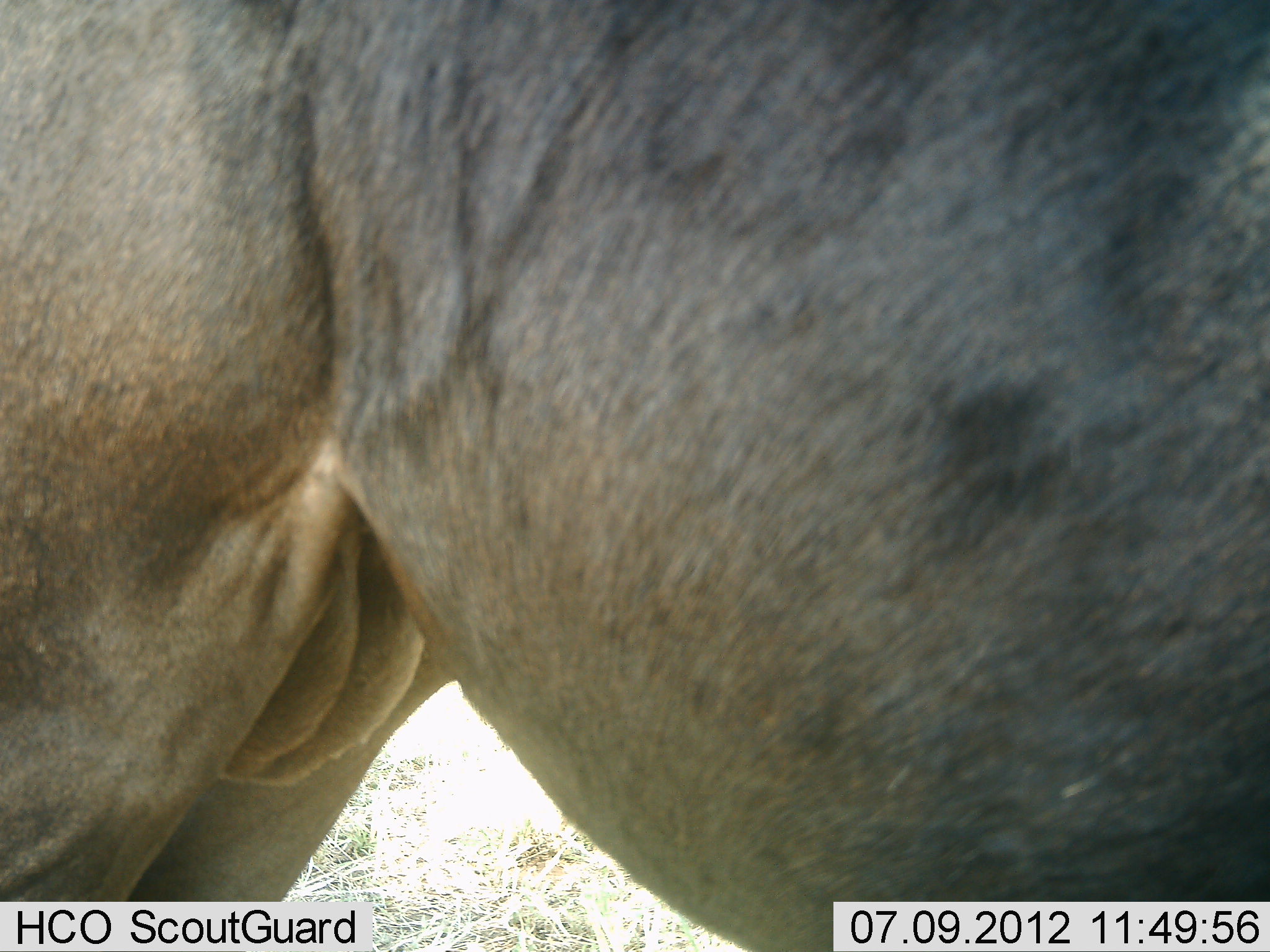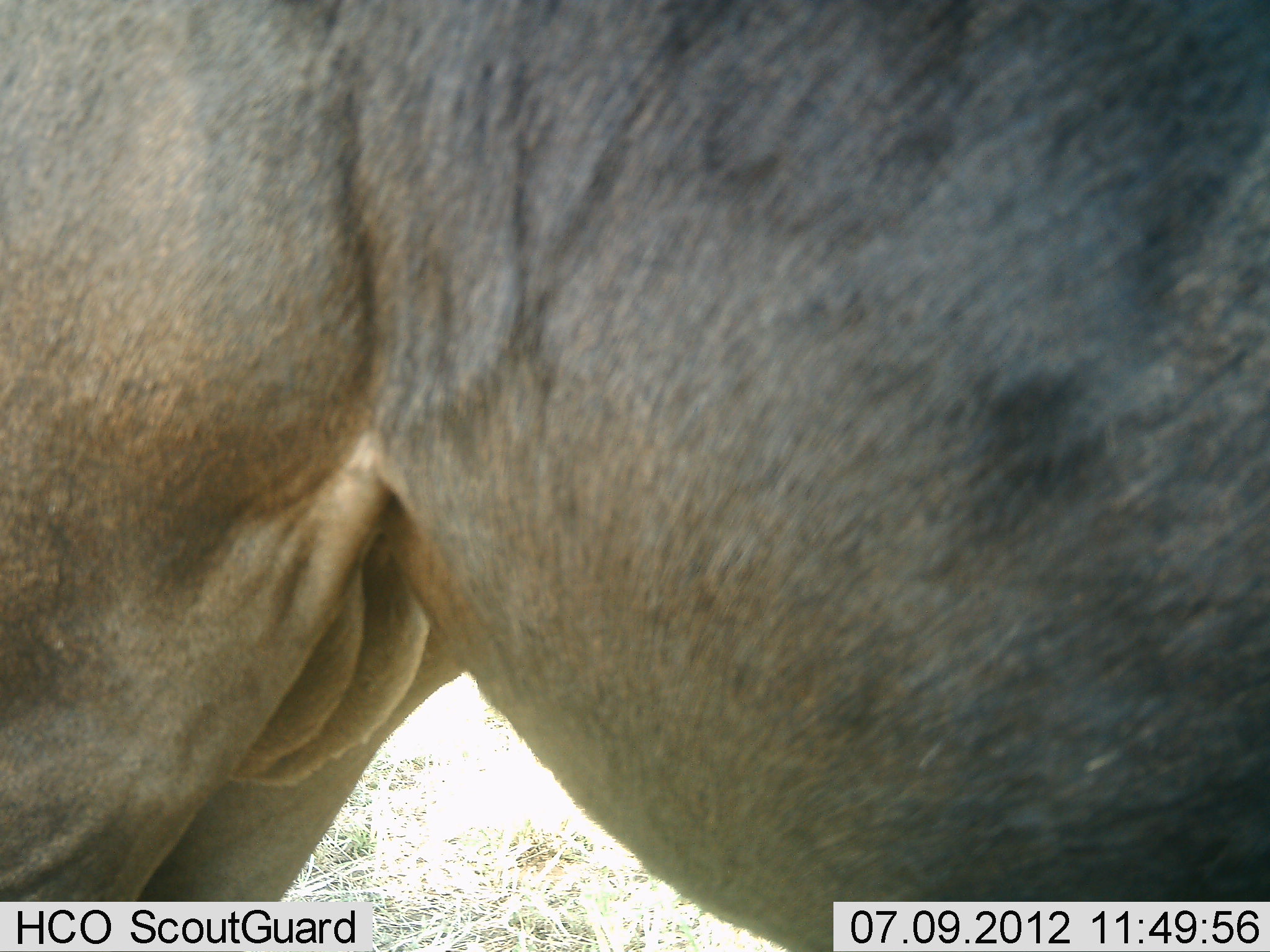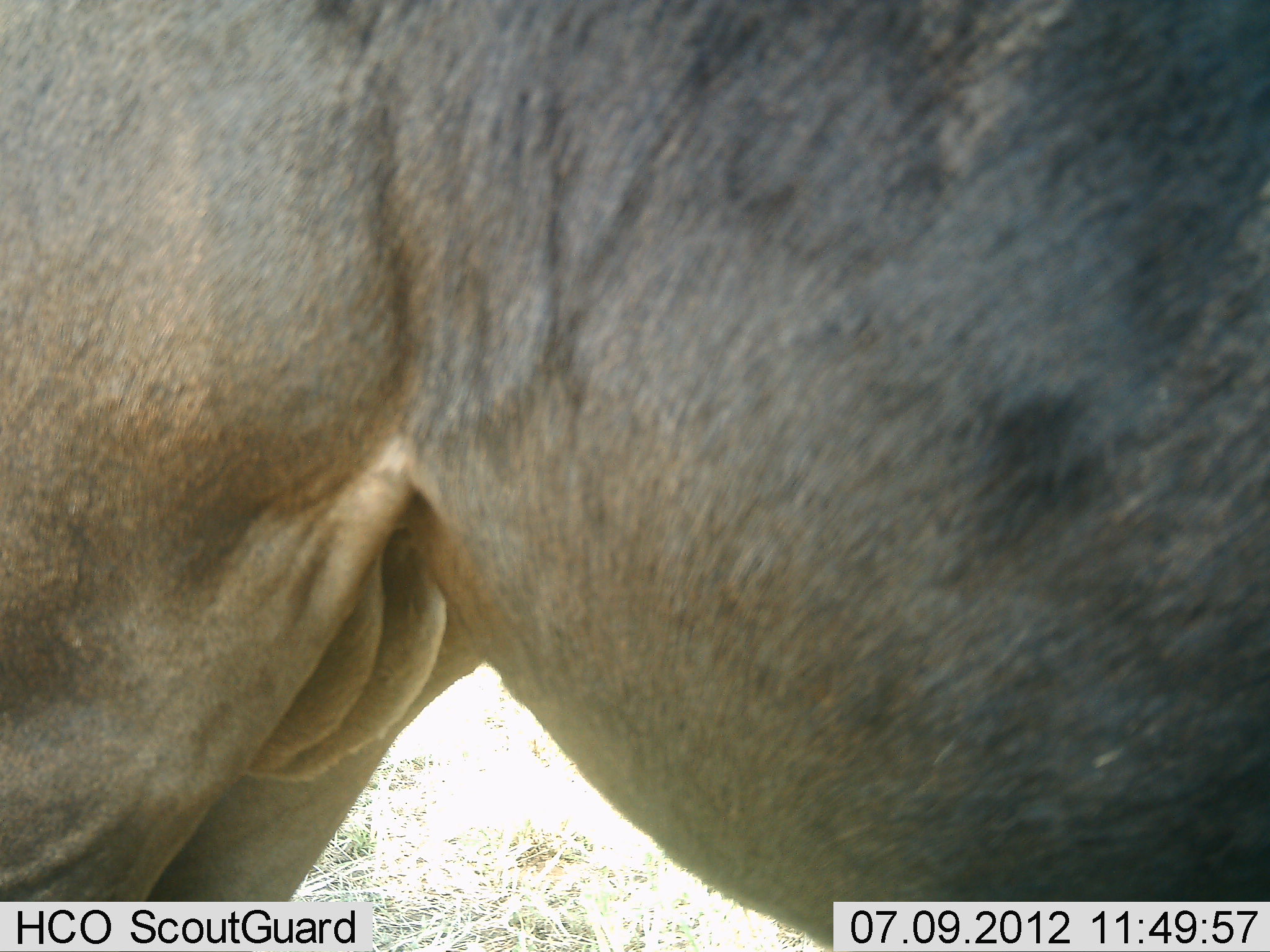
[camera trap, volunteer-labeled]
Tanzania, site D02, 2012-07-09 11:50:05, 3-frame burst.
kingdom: Animalia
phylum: Chordata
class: Mammalia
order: Artiodactyla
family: Bovidae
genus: Connochaetes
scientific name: Connochaetes taurinus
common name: blue wildebeest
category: wildebeest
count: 1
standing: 100%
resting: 0%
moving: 0%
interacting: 0%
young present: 0%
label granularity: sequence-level